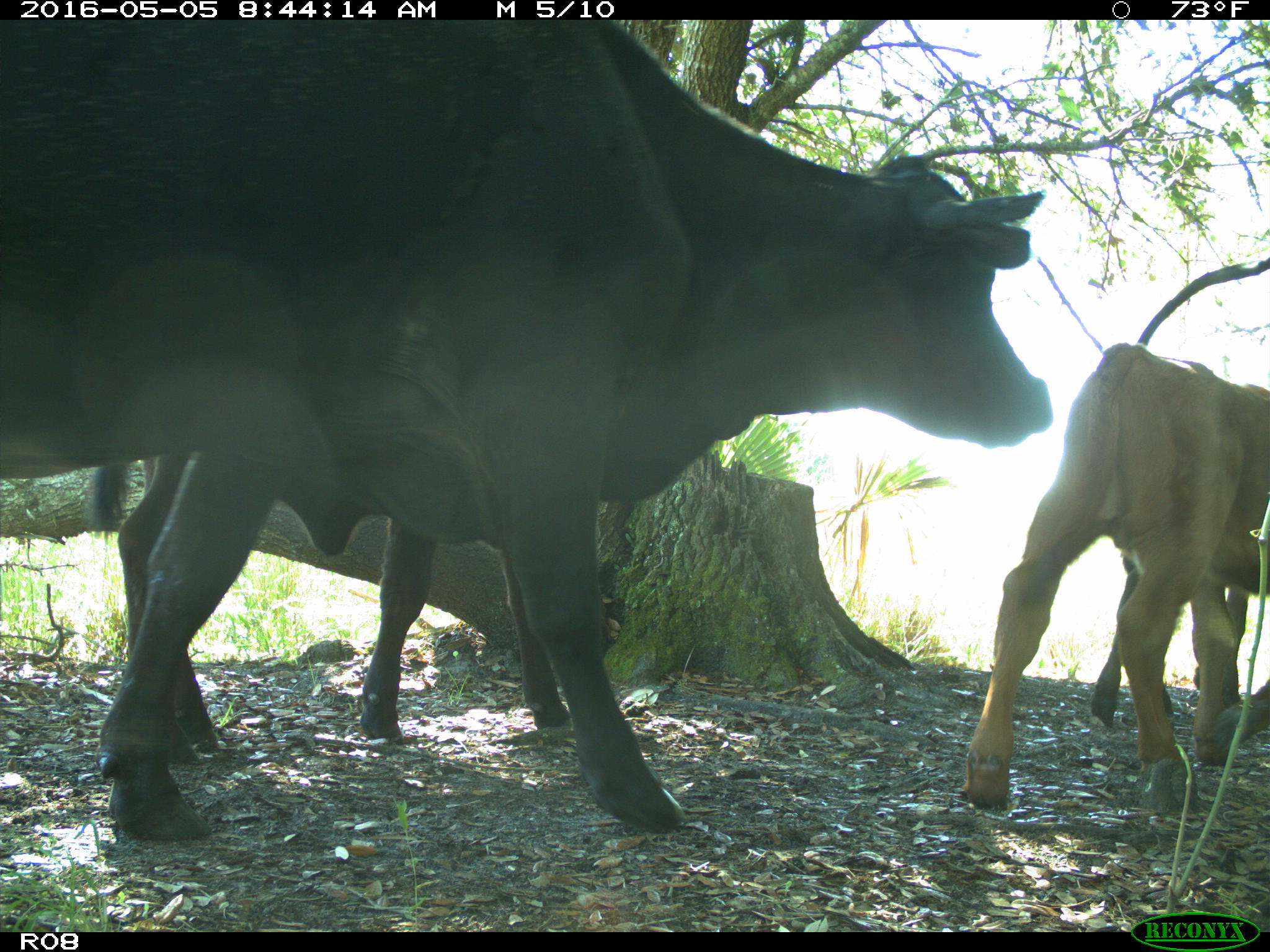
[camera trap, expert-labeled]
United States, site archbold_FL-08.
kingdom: Animalia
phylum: Chordata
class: Mammalia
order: Artiodactyla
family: Bovidae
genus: Bos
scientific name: Bos taurus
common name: domestic cow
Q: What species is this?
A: Bos taurus (domestic cow).